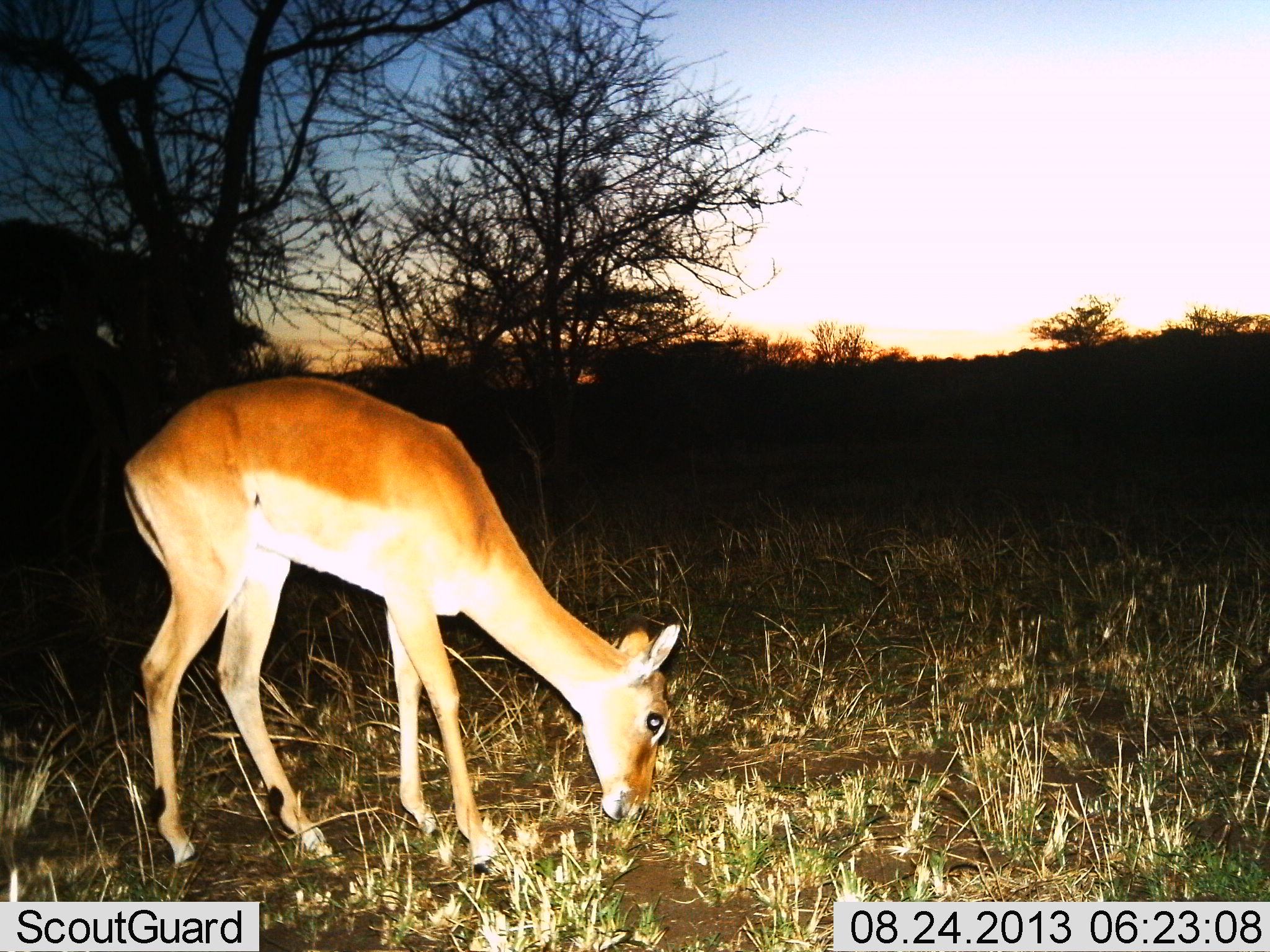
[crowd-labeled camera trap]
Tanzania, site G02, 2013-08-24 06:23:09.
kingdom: Animalia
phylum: Chordata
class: Mammalia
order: Artiodactyla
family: Bovidae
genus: Aepyceros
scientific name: Aepyceros melampus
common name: impala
Impala (Aepyceros melampus), count 1. Behavior (volunteer vote fractions): standing 8%, resting 0%, moving 0%, interacting 0%. Young present (vote fraction): 0%. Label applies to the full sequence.